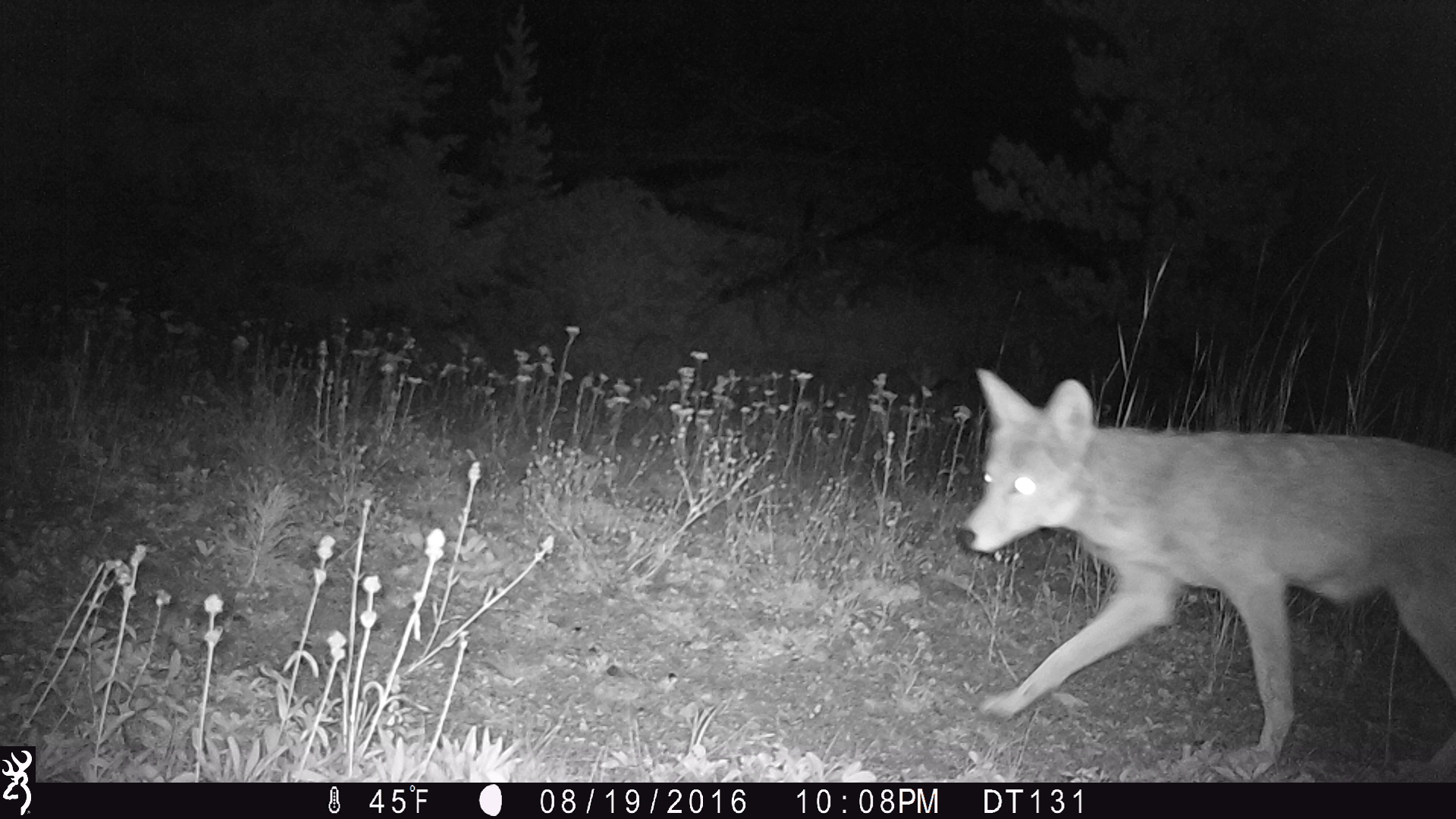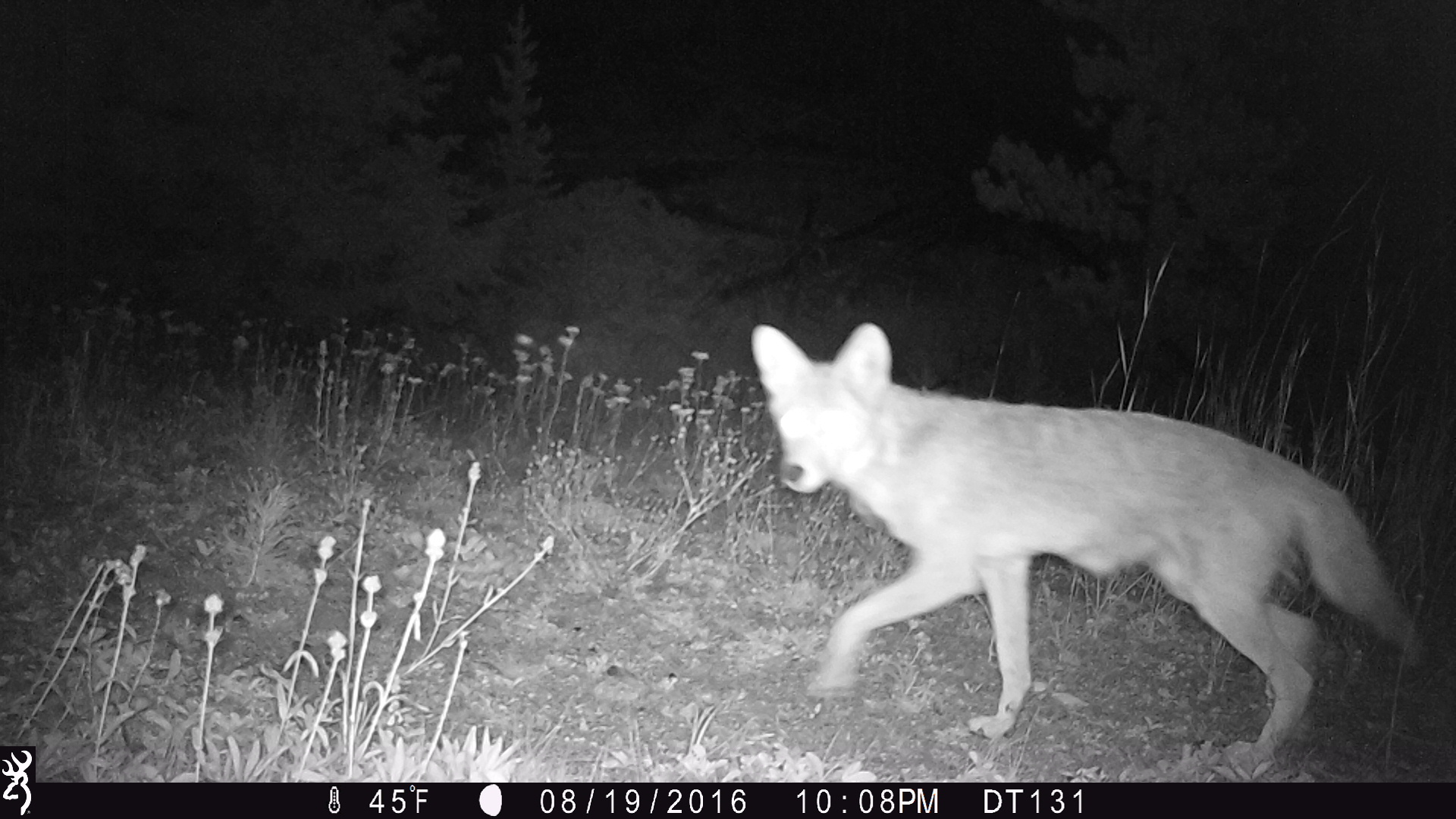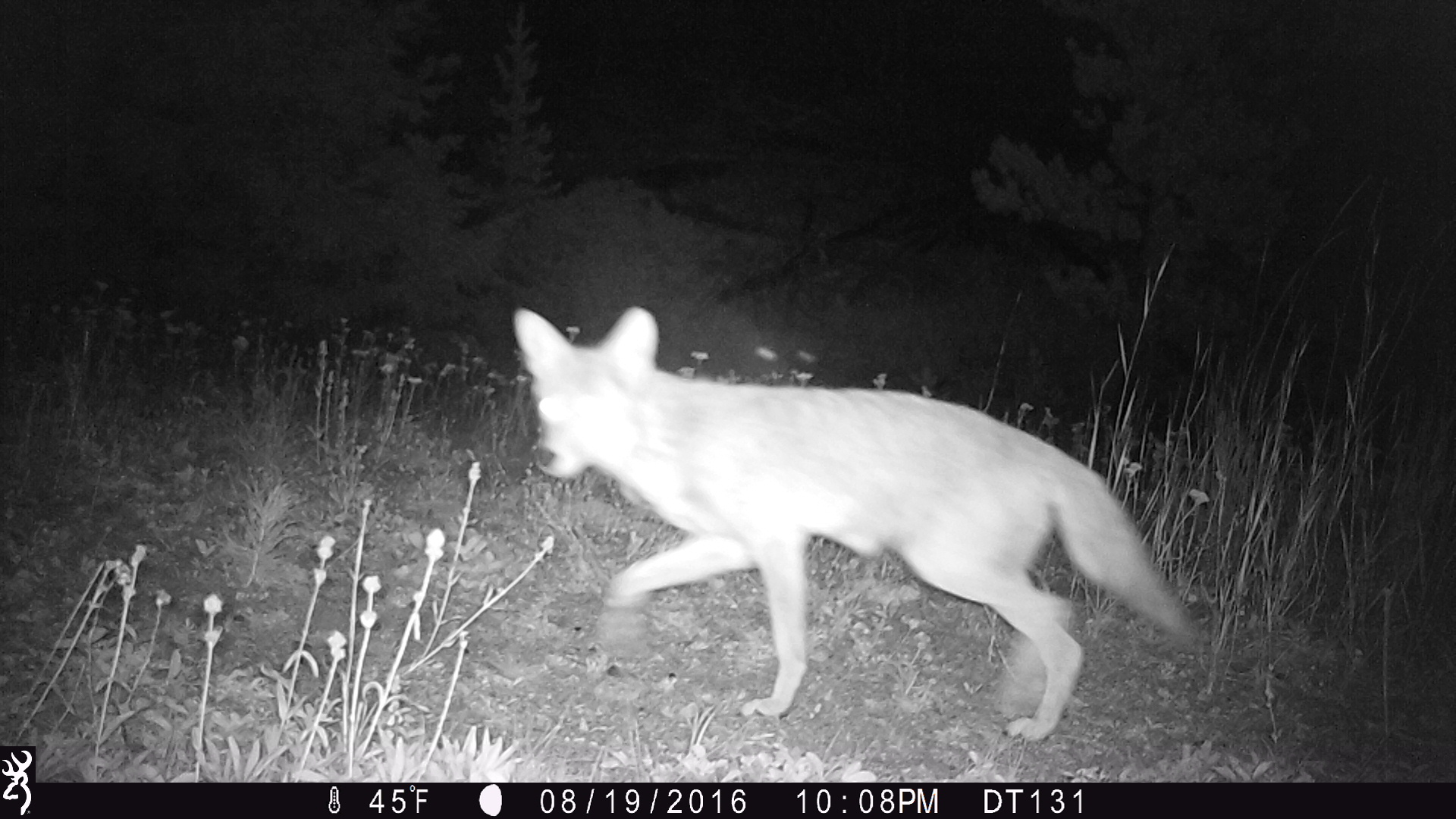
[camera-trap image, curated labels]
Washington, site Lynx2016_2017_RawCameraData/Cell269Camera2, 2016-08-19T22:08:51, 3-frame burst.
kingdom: Animalia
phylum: Chordata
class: Mammalia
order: Carnivora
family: Canidae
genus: Canis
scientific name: Canis latrans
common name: coyote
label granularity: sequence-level